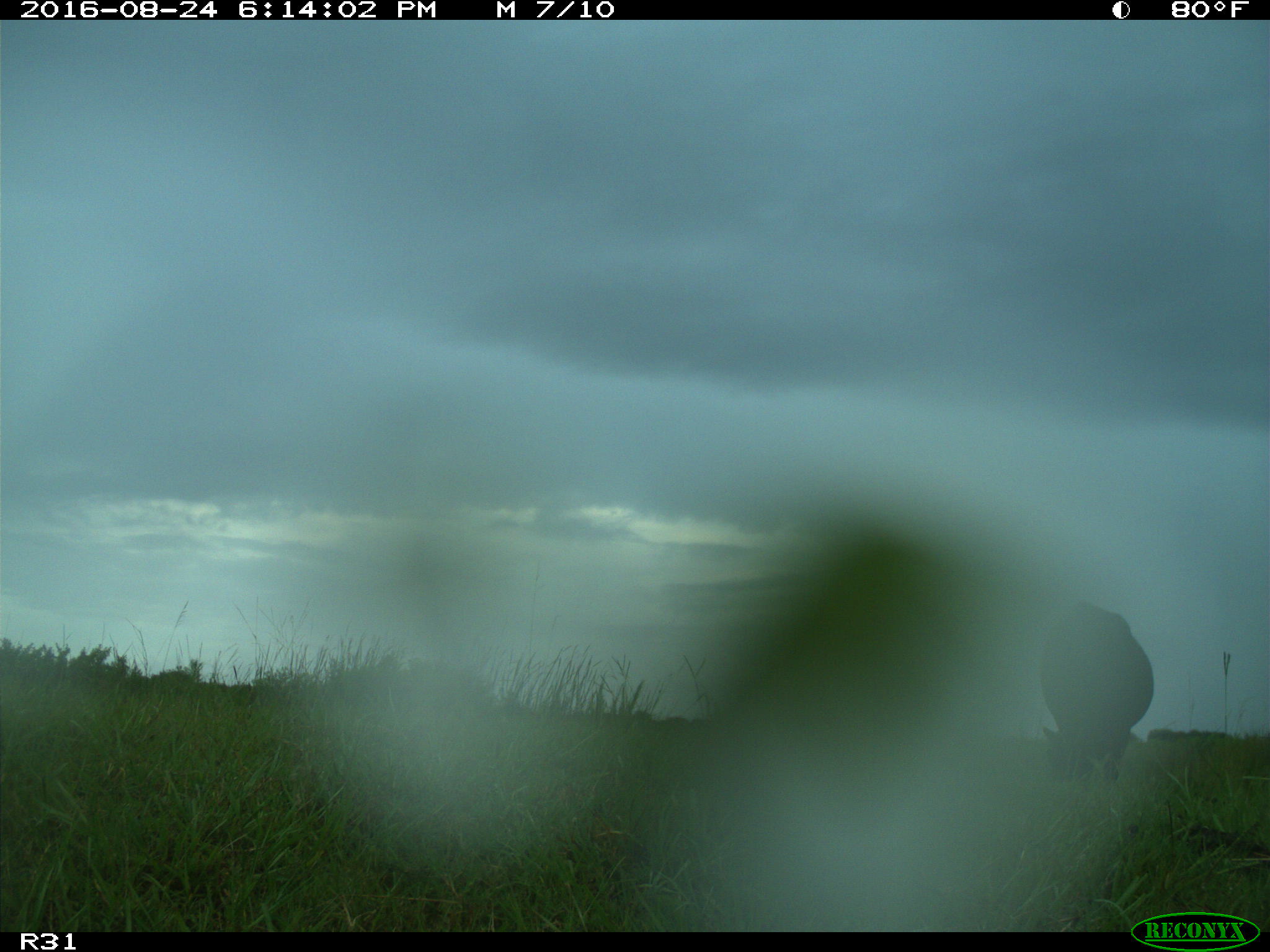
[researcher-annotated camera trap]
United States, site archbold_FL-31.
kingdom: Animalia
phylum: Chordata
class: Mammalia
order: Artiodactyla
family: Bovidae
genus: Bos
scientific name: Bos taurus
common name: domestic cow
Bos taurus (domestic cow).